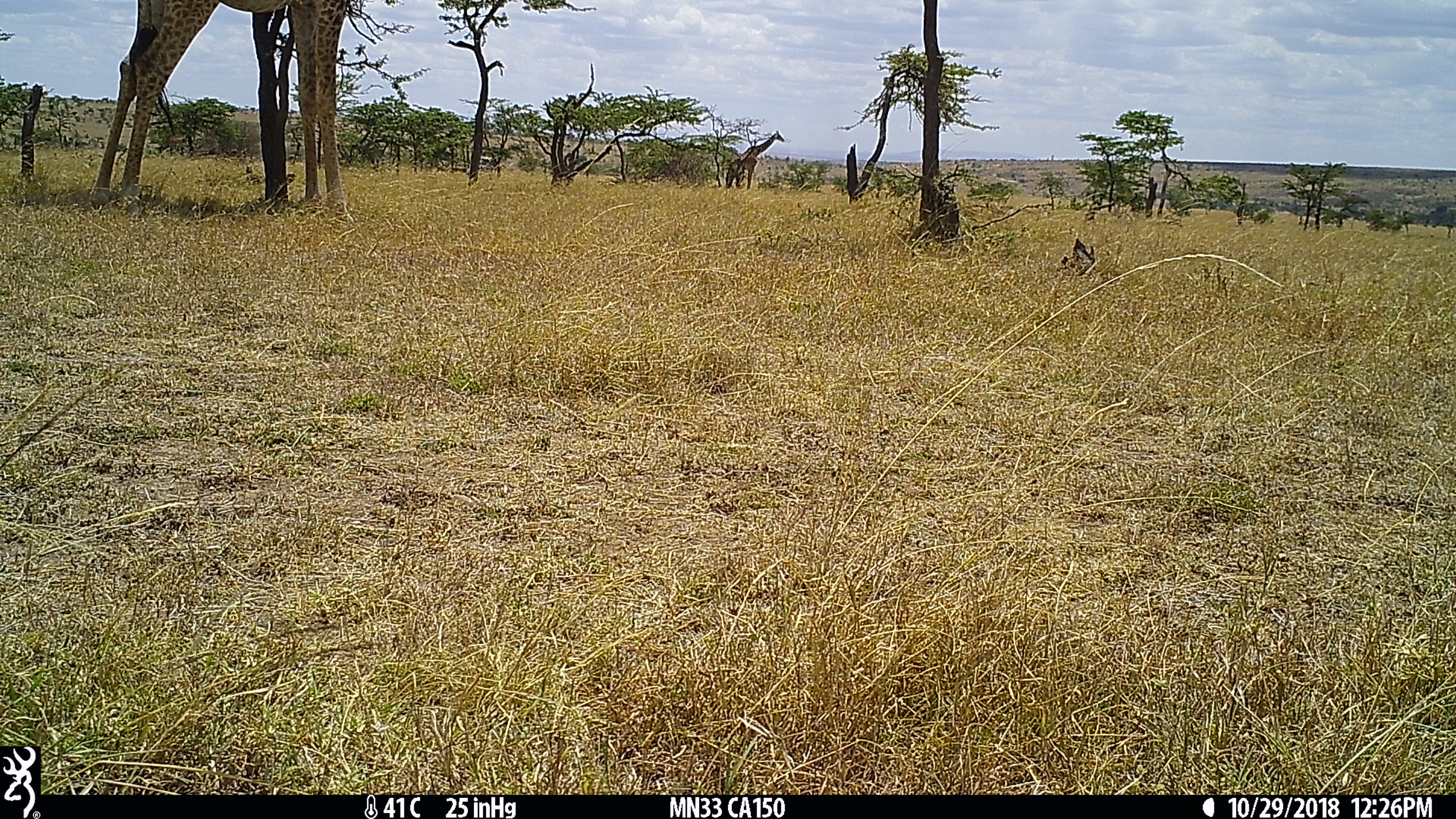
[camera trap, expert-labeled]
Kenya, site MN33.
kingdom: Animalia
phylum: Chordata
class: Mammalia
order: Artiodactyla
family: Giraffidae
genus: Giraffa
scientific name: Giraffa camelopardalis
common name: northern giraffe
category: giraffe